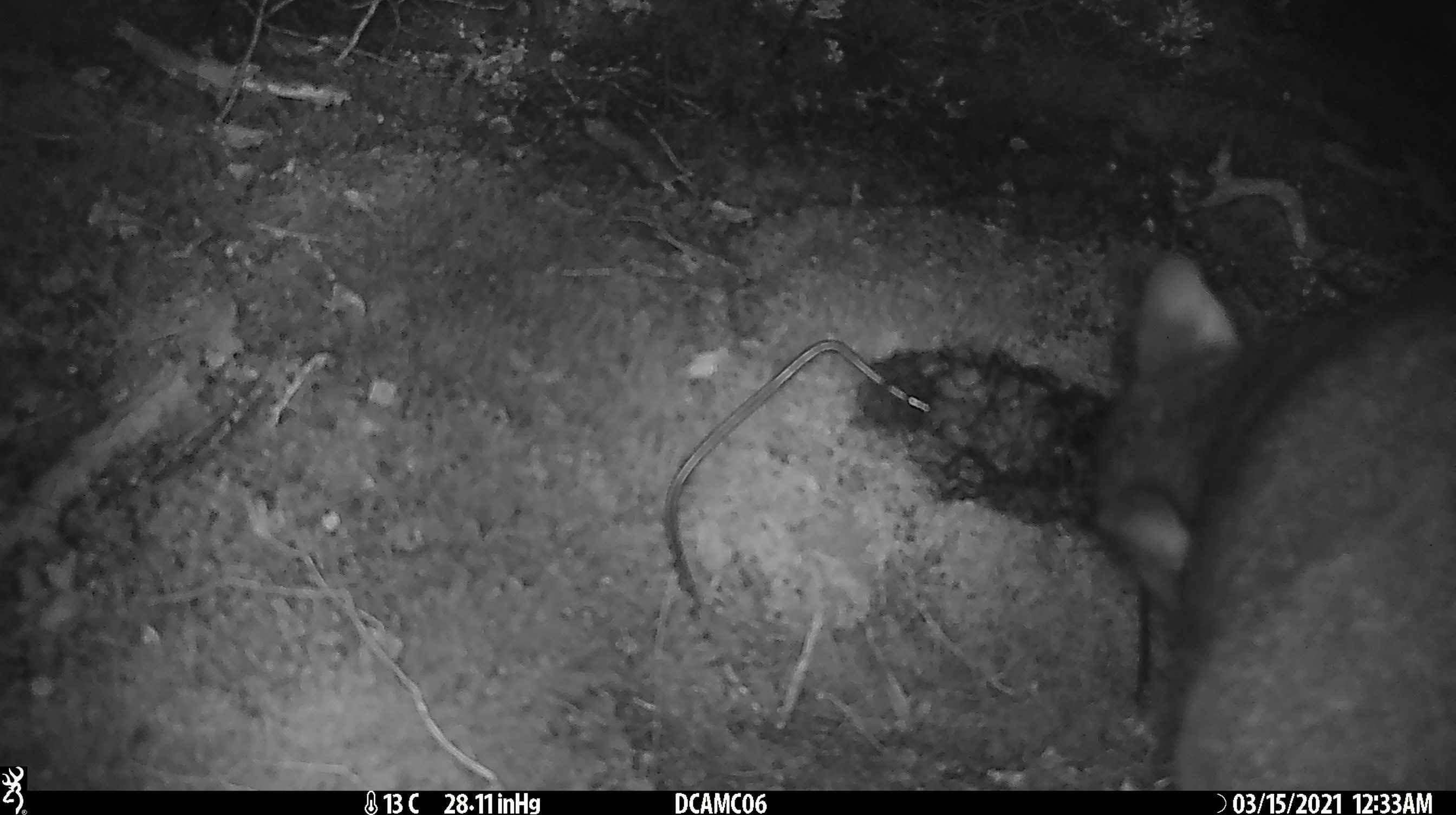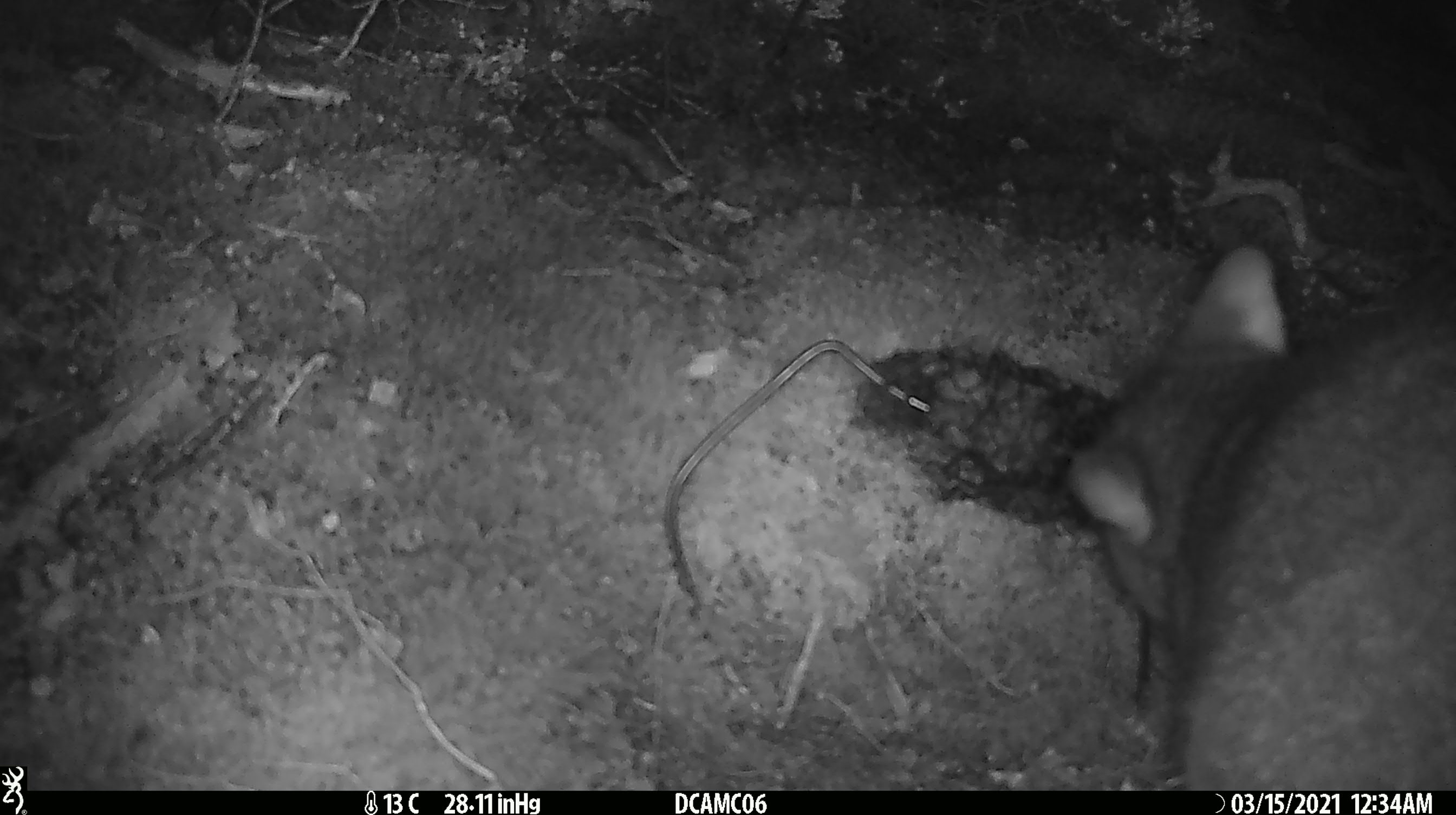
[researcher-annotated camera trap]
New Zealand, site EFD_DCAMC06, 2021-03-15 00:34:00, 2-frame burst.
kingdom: Animalia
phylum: Chordata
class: Mammalia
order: Diprotodontia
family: Phalangeridae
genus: Trichosurus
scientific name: Trichosurus vulpecula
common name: common brushtail possum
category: possum